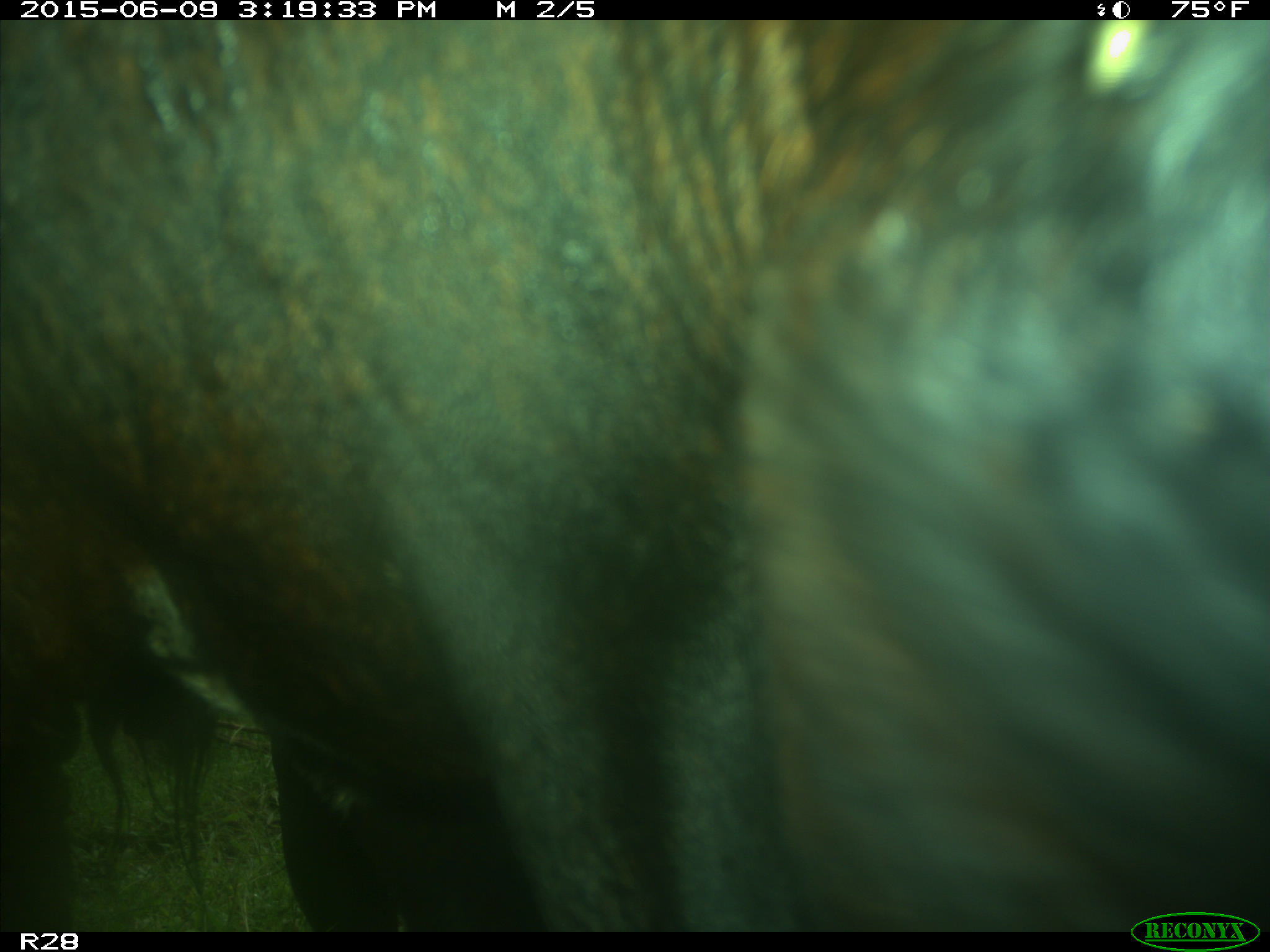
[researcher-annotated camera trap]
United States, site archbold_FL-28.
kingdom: Animalia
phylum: Chordata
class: Mammalia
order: Artiodactyla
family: Bovidae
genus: Bos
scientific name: Bos taurus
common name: domestic cow